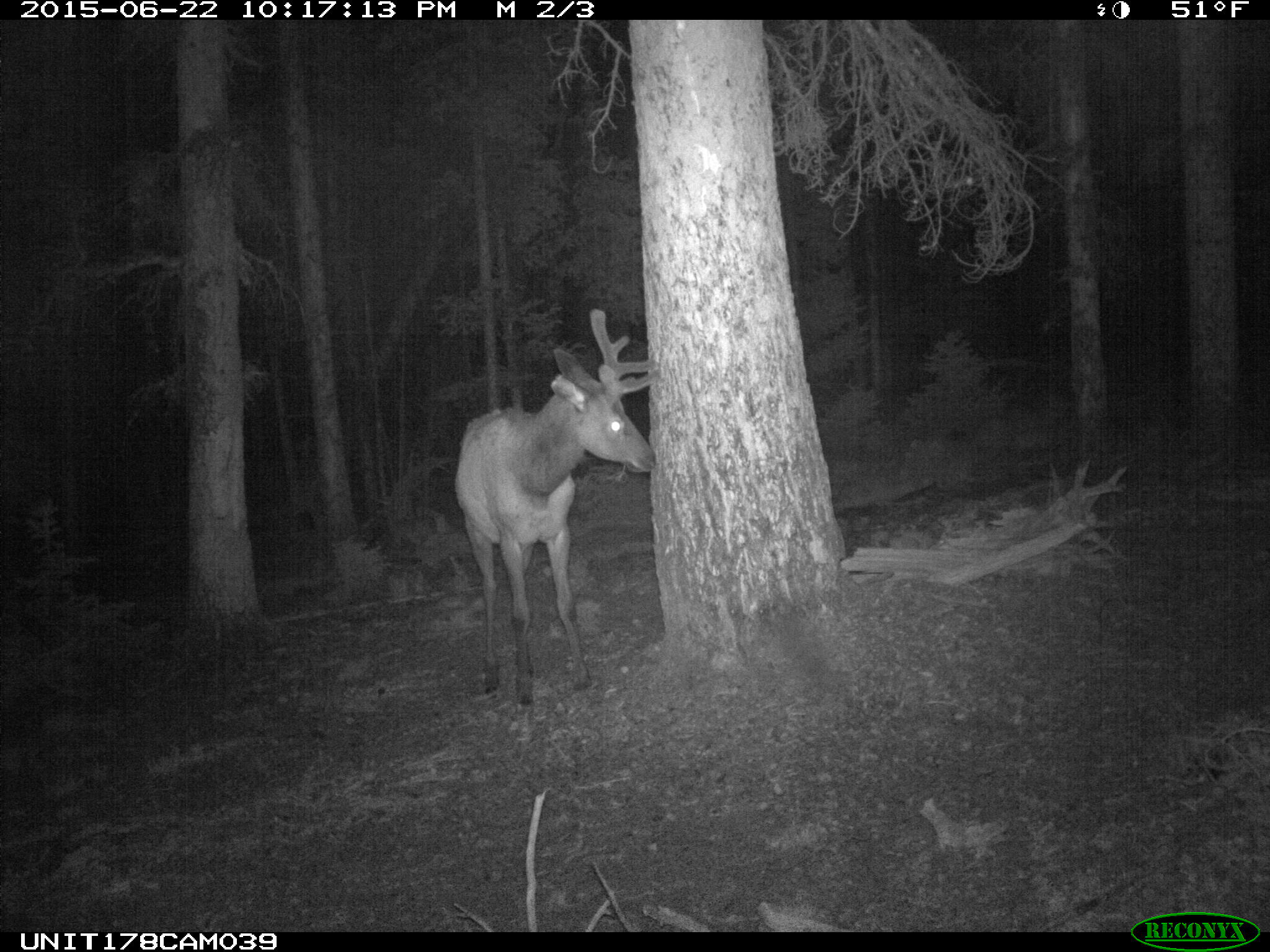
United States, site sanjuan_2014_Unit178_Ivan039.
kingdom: Animalia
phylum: Chordata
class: Mammalia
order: Artiodactyla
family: Cervidae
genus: Cervus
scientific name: Cervus elaphus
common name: red deer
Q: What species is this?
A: Cervus elaphus (red deer).